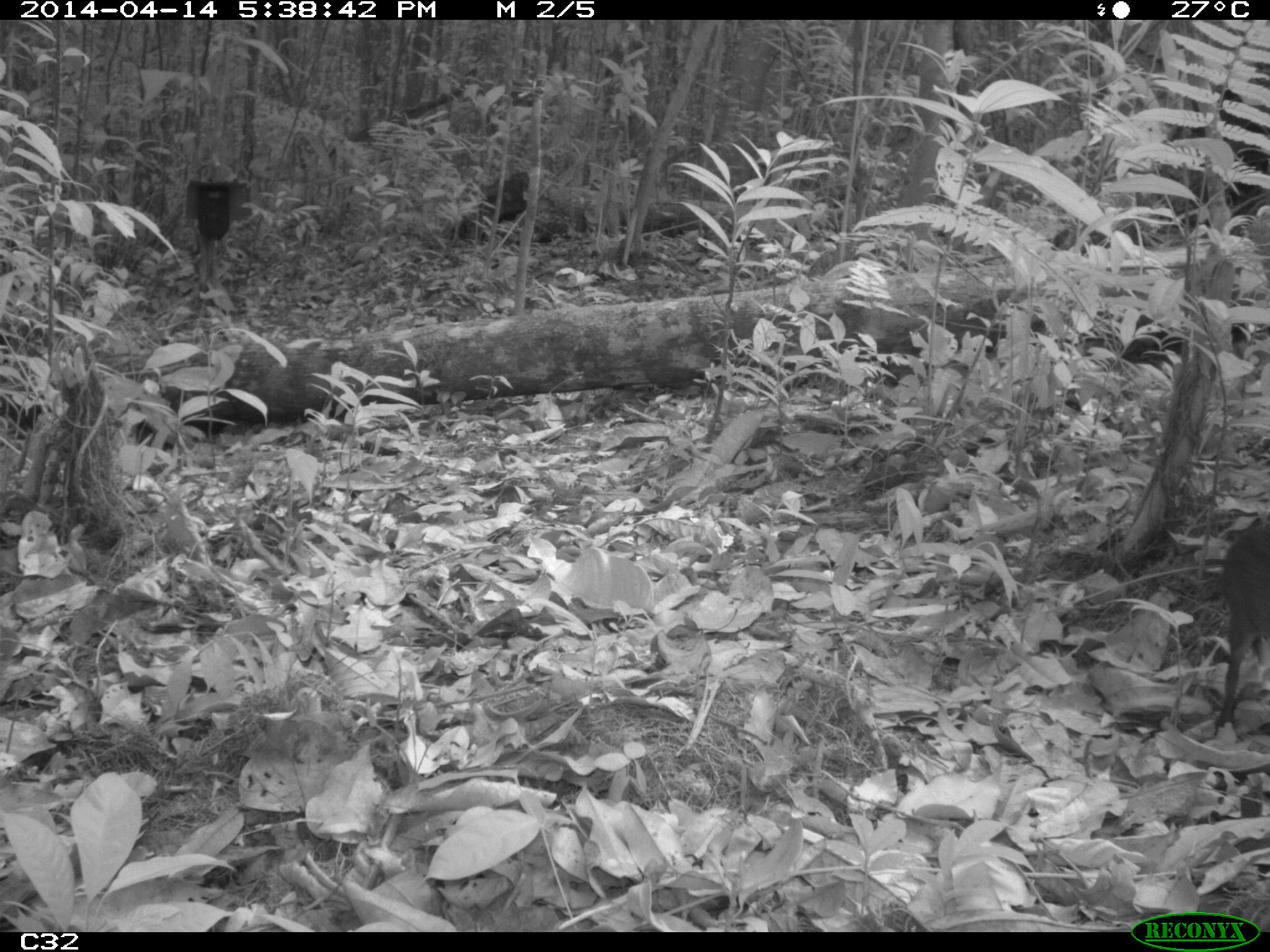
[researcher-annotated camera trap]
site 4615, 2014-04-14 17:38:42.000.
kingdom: Animalia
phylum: Chordata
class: Mammalia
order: Rodentia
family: Dasyproctidae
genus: Myoprocta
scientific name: Myoprocta pratti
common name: green acouchi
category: myoprocta pratii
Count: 1.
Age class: adult.